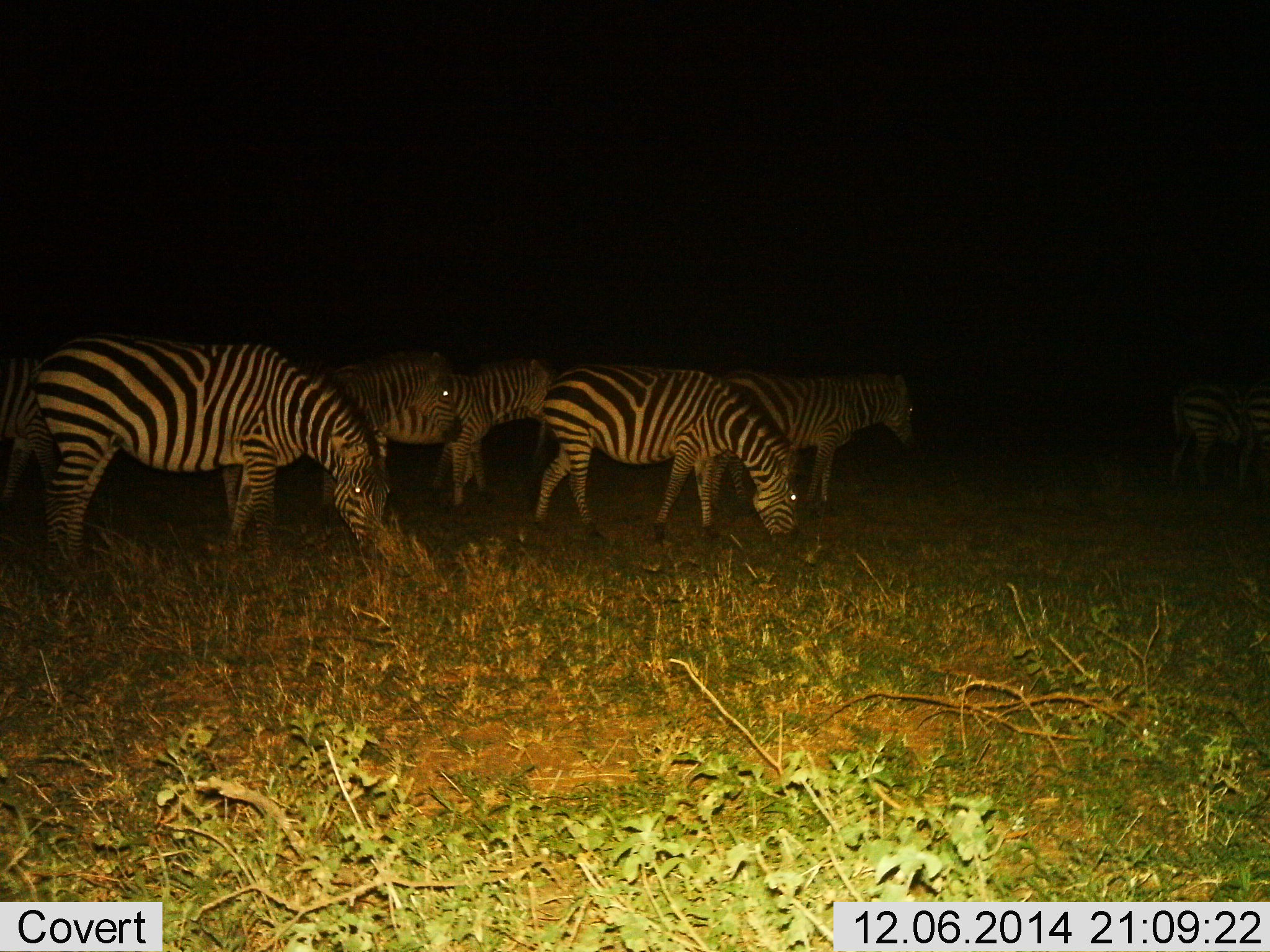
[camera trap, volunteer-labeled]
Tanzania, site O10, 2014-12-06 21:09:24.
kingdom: Animalia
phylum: Chordata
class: Mammalia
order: Perissodactyla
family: Equidae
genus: Equus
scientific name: Equus quagga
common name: plains zebra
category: zebra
Zebra (plains zebra) (Equus quagga), count 7. Behavior (volunteer vote fractions): standing 70%, resting 0%, moving 10%, interacting 0%. Young present (vote fraction): 0%. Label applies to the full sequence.